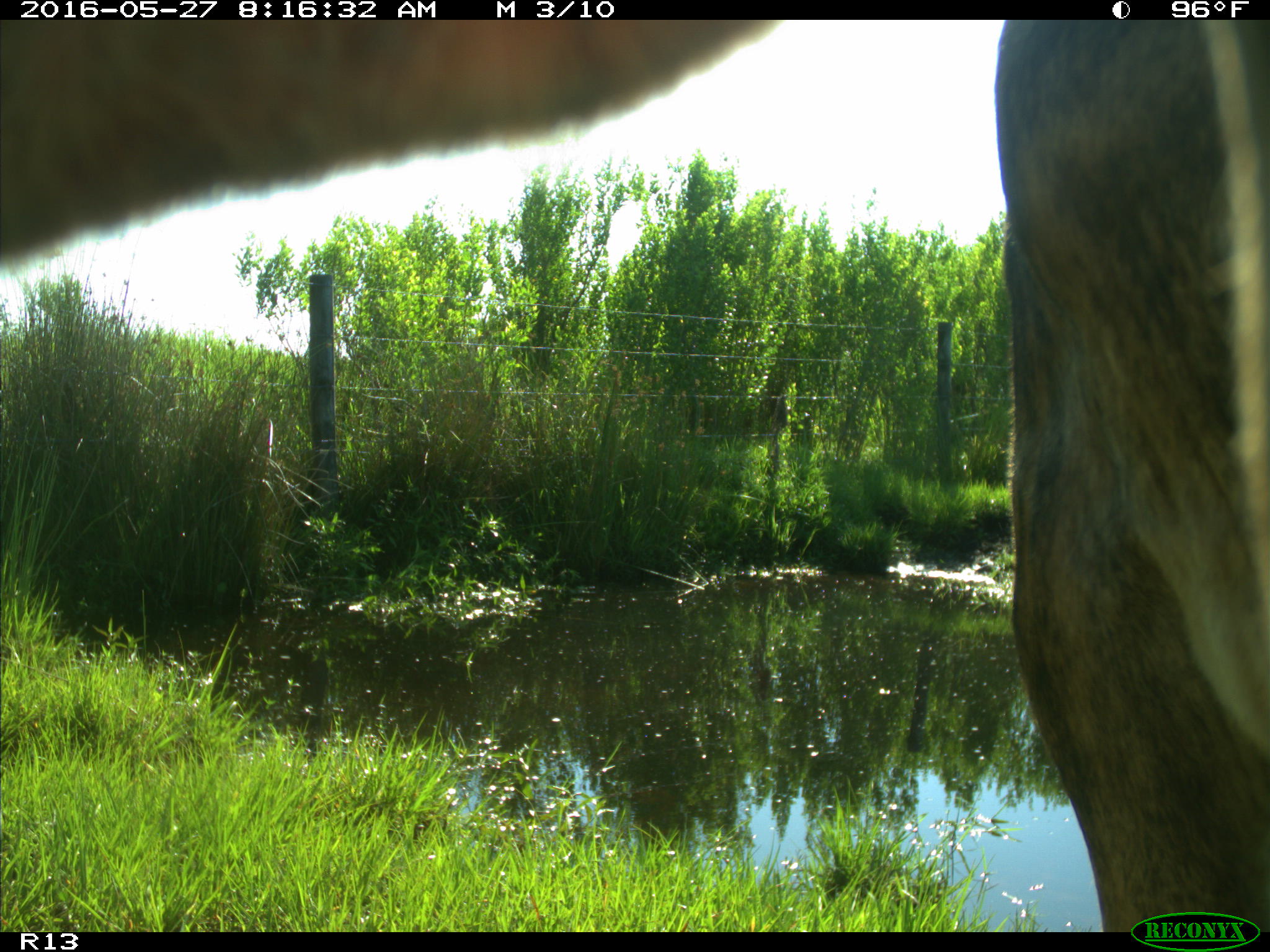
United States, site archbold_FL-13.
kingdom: Animalia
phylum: Chordata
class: Mammalia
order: Artiodactyla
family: Bovidae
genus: Bos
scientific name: Bos taurus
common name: domestic cow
Bos taurus (domestic cow).